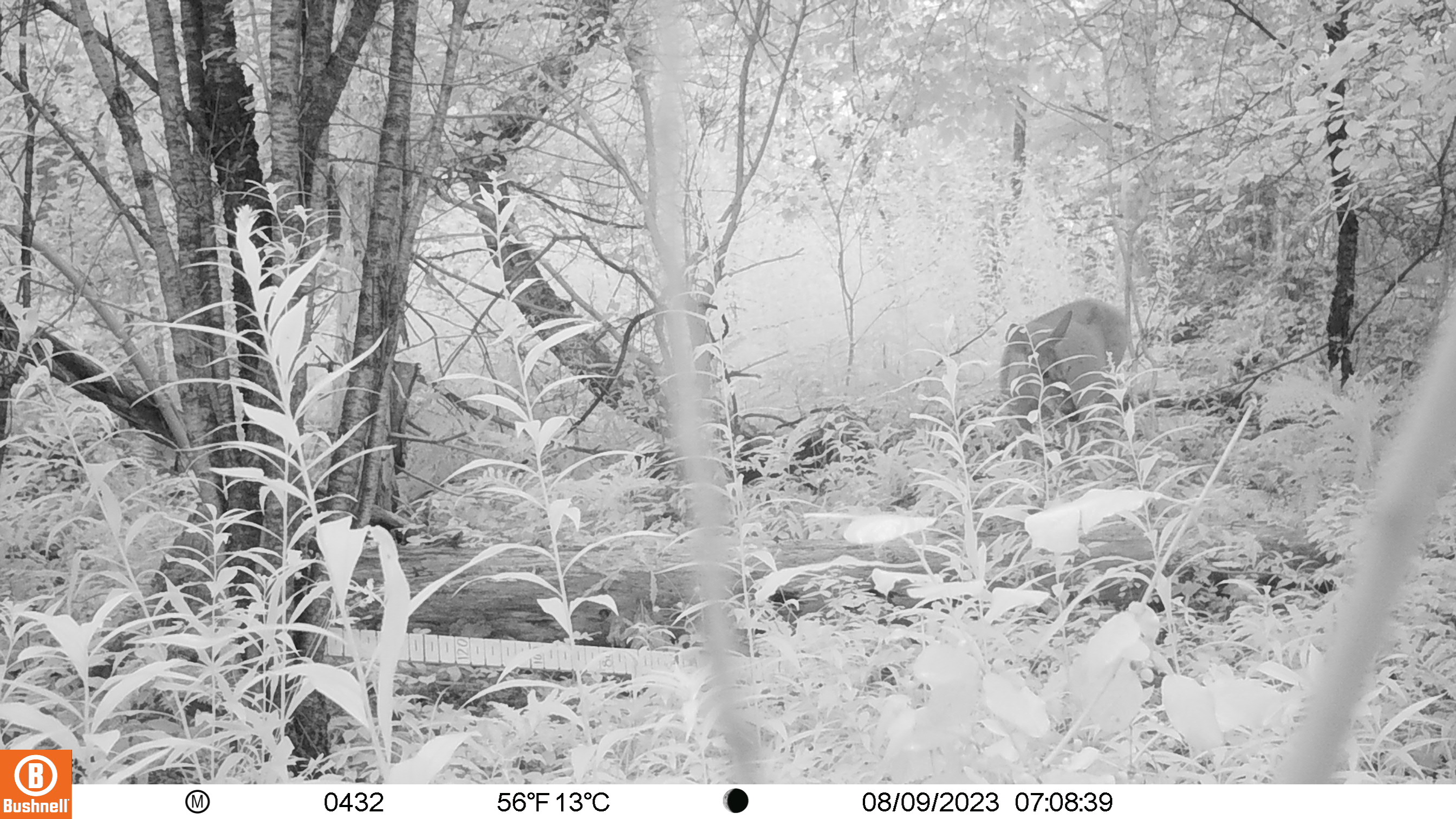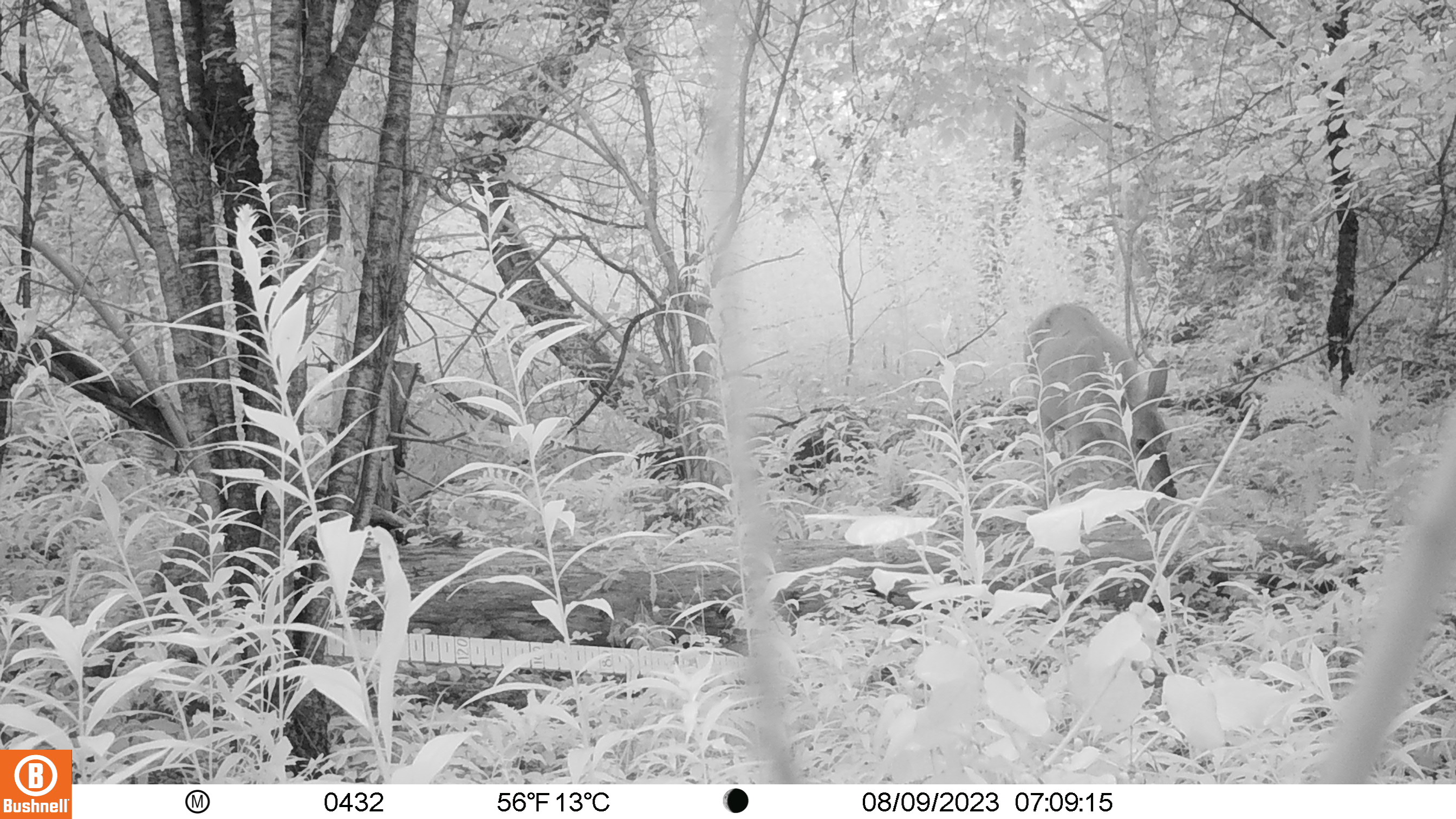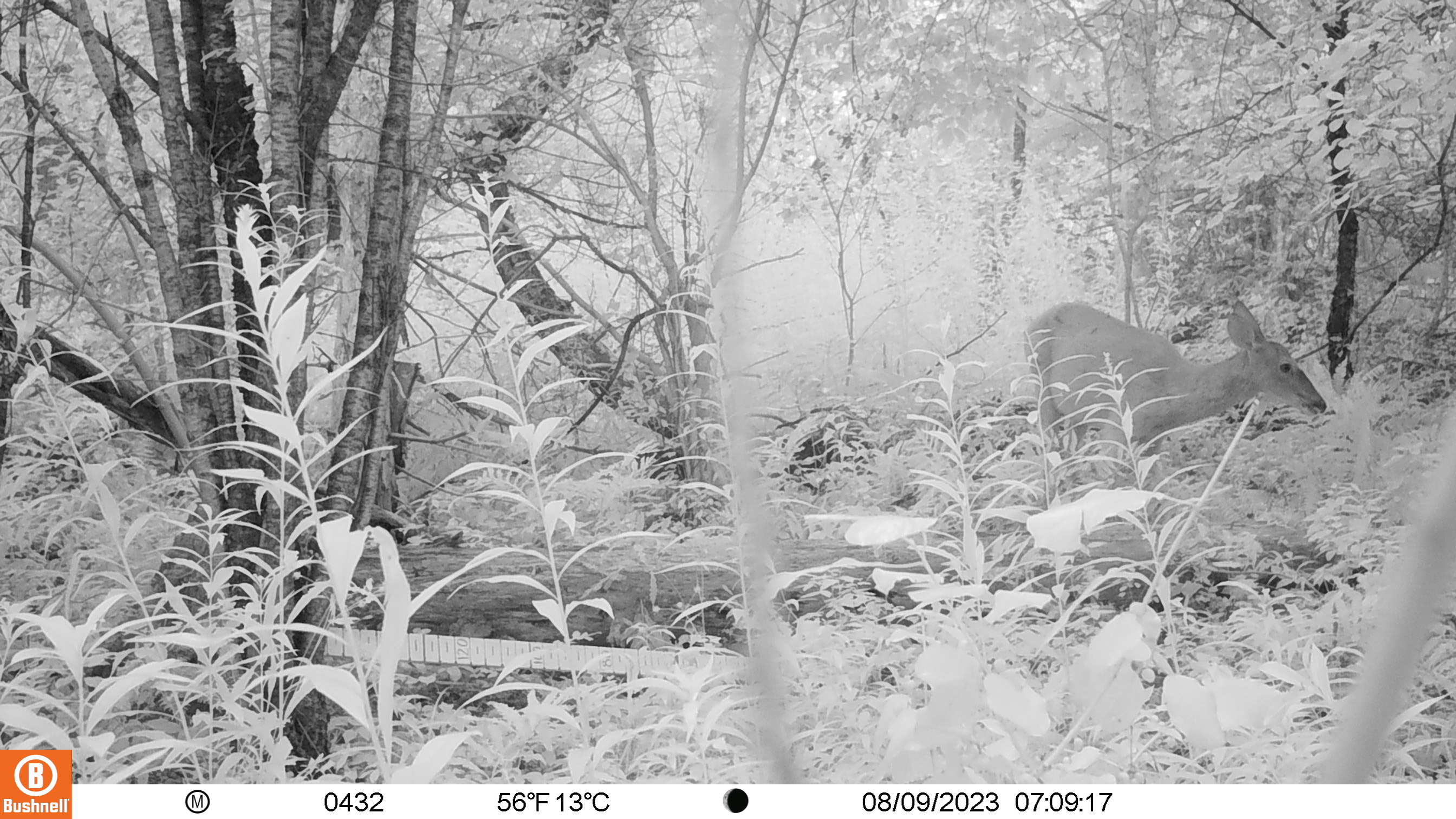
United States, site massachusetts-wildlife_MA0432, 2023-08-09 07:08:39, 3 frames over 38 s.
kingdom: Animalia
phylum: Chordata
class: Mammalia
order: Artiodactyla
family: Cervidae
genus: Odocoileus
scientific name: Odocoileus virginianus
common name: white-tailed deer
White-tailed deer (Odocoileus virginianus).